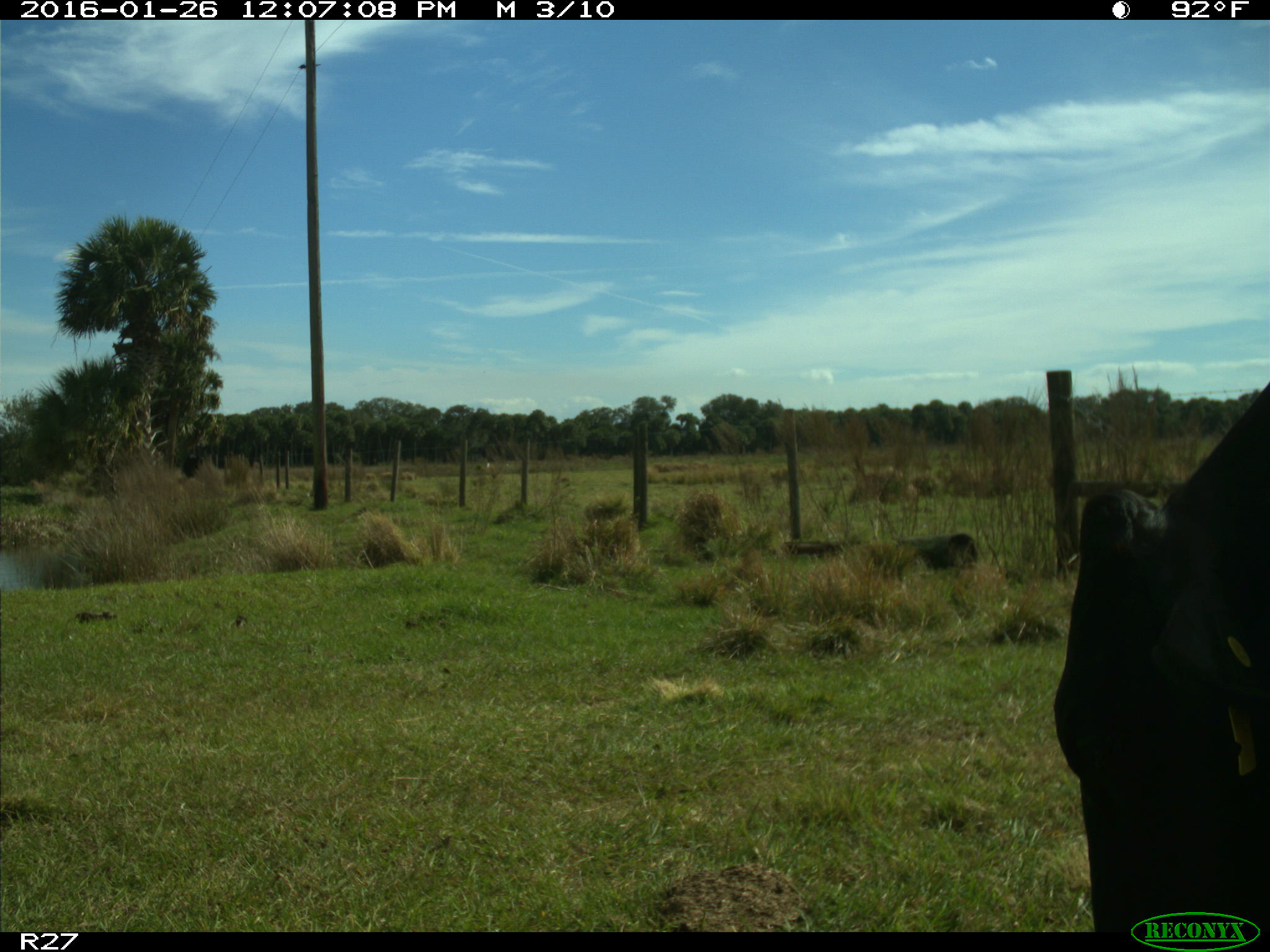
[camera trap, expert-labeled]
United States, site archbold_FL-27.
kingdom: Animalia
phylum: Chordata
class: Mammalia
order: Artiodactyla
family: Bovidae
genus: Bos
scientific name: Bos taurus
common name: domestic cow